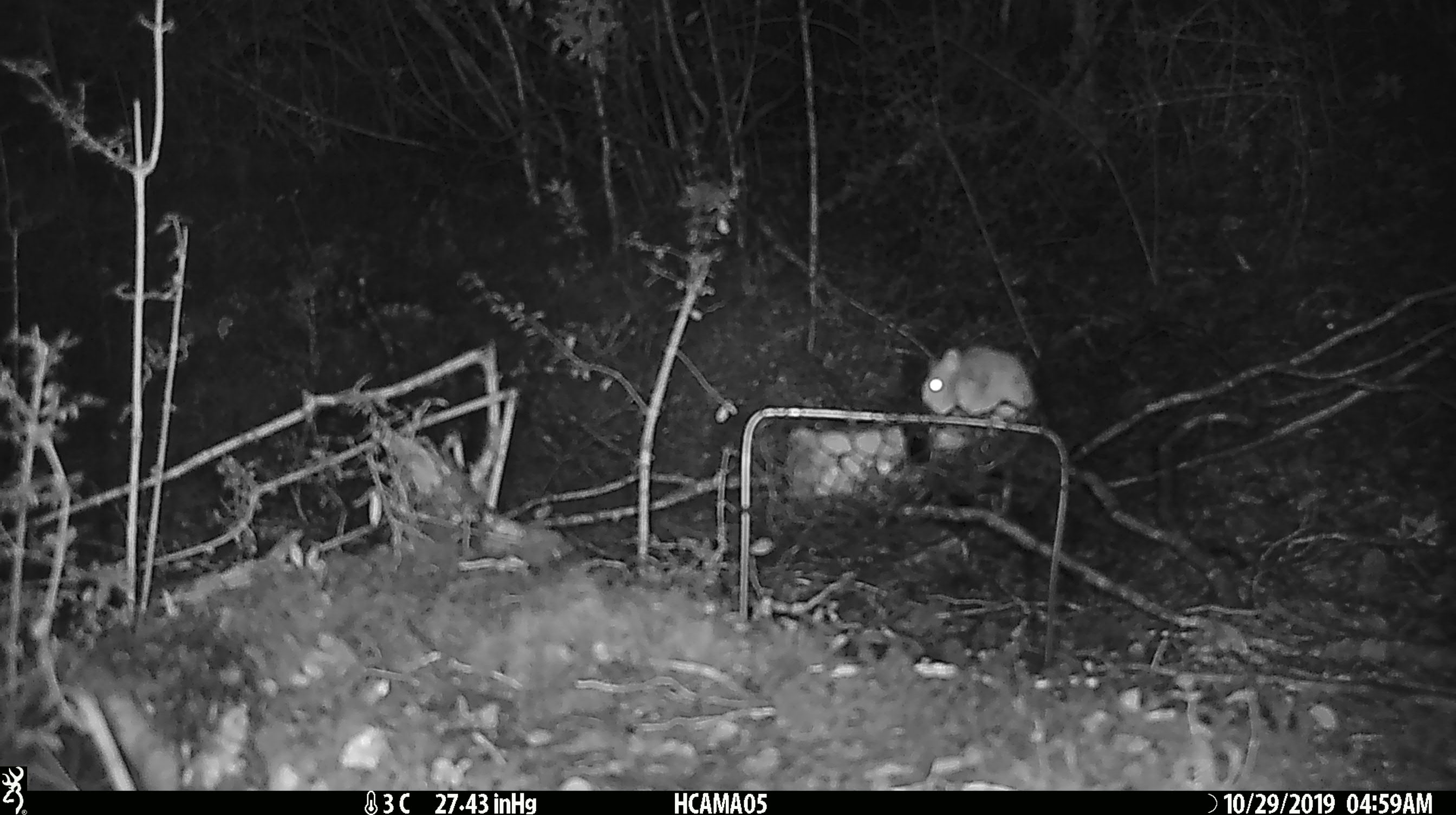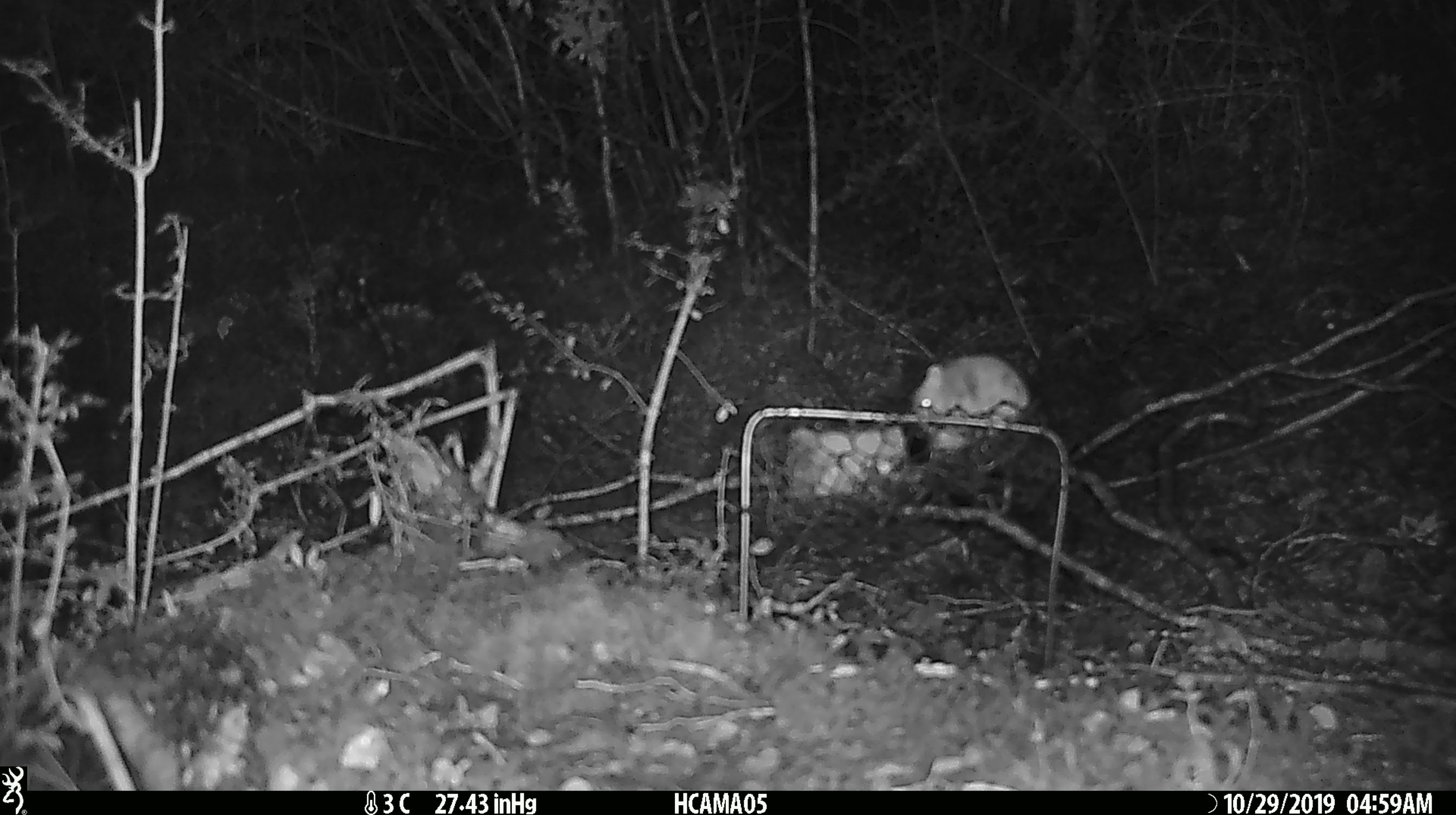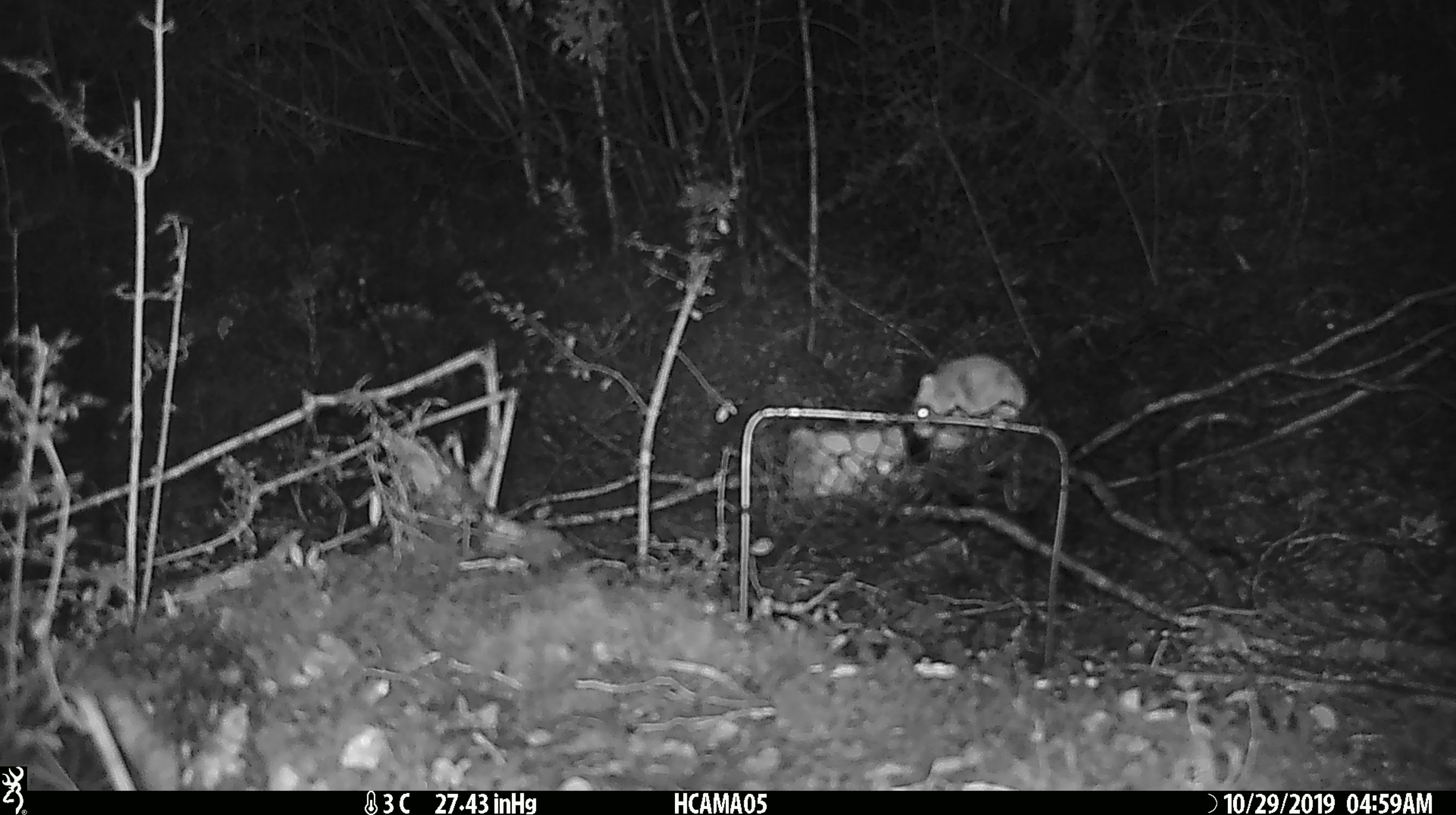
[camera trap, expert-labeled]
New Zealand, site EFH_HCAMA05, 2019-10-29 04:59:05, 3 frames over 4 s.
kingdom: Animalia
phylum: Chordata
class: Mammalia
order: Rodentia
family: Muridae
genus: Mus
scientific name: Mus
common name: mouse